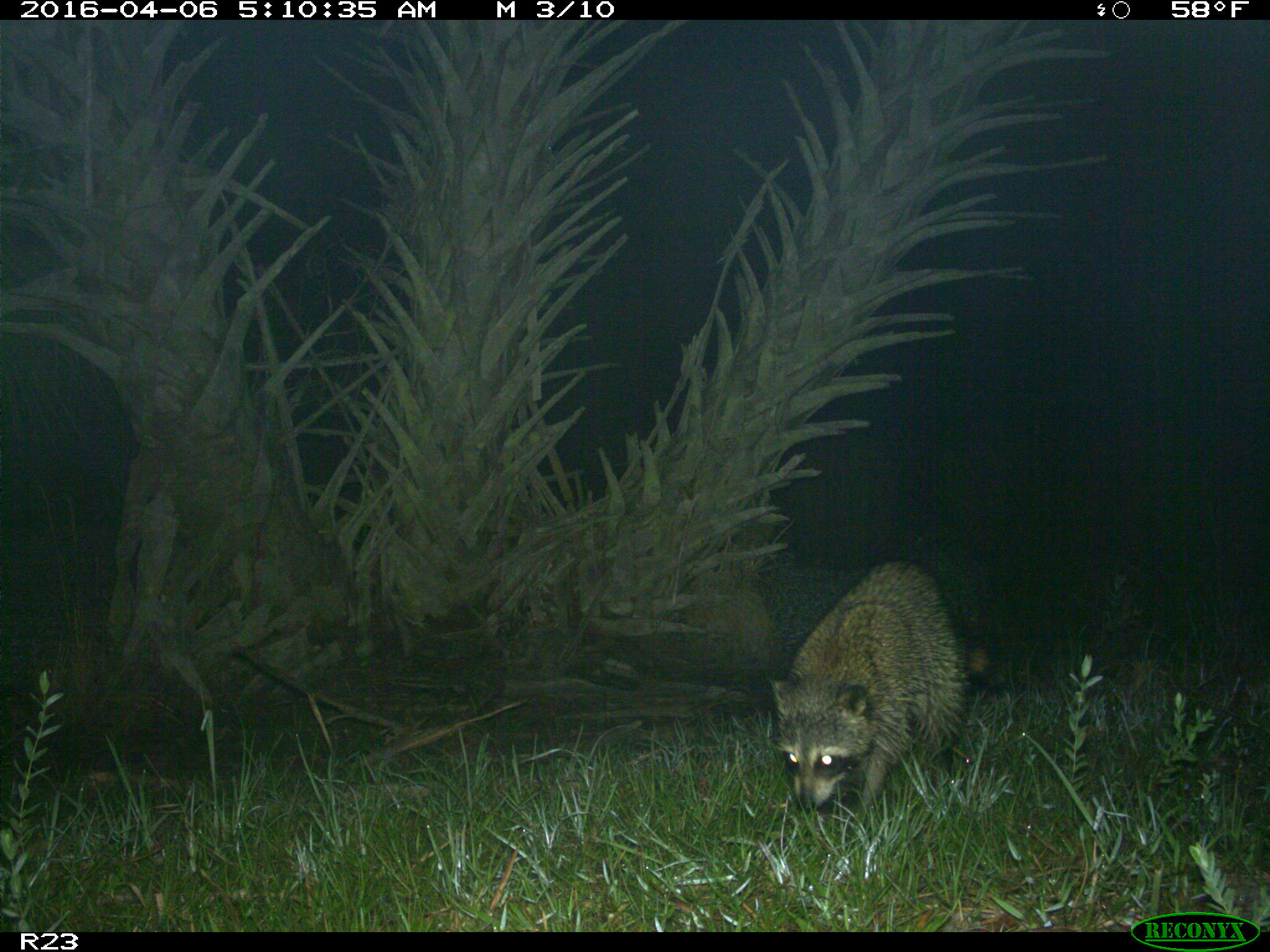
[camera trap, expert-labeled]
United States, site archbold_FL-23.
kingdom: Animalia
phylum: Chordata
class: Mammalia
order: Carnivora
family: Procyonidae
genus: Procyon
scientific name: Procyon lotor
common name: common raccoon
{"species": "Procyon lotor (common raccoon)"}